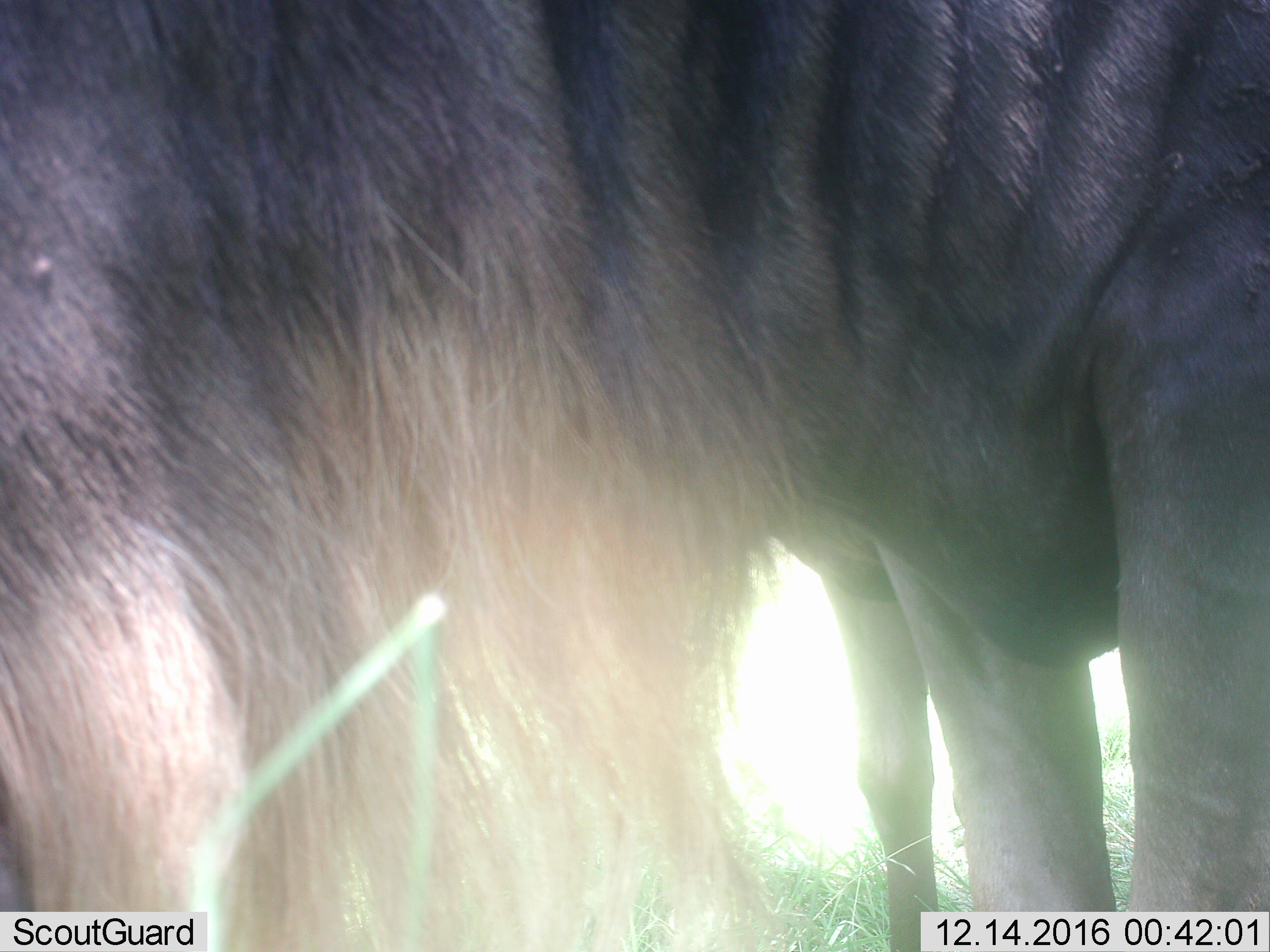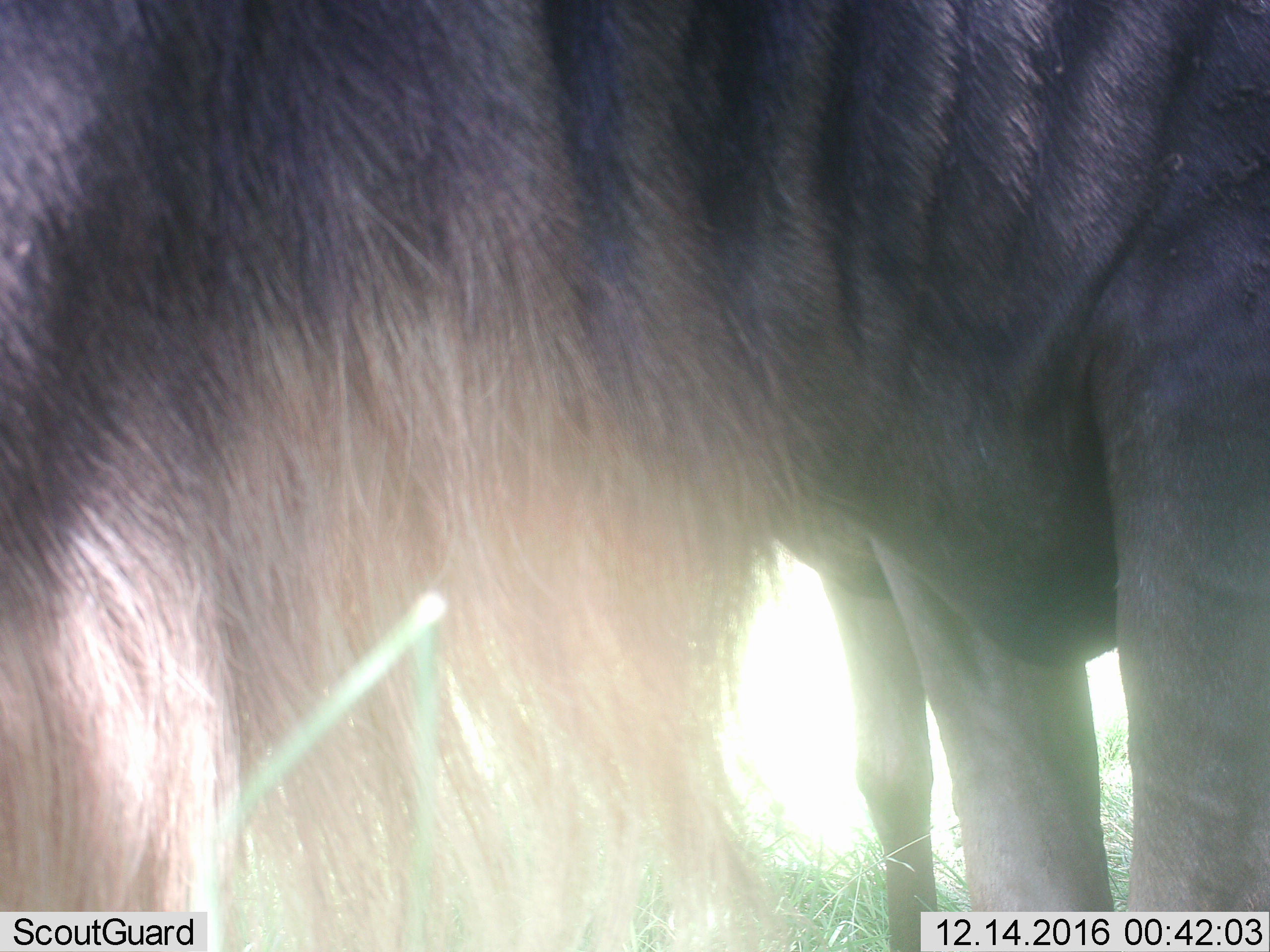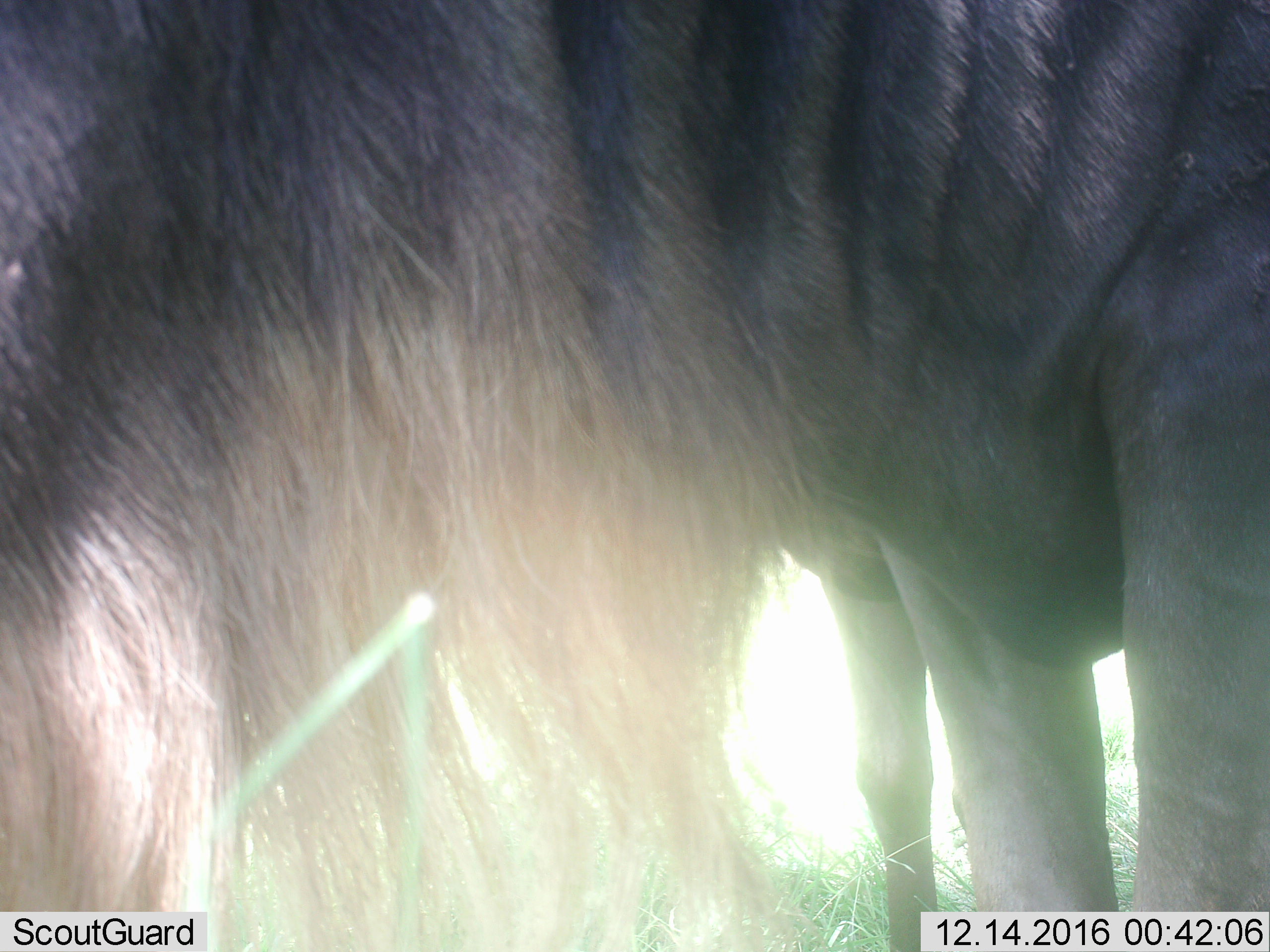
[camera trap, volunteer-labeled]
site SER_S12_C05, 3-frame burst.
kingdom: Animalia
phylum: Chordata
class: Mammalia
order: Artiodactyla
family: Bovidae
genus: Connochaetes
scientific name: Connochaetes taurinus taurinus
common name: blue wildebeest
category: wildebeestblue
Wildebeestblue (blue wildebeest) (Connochaetes taurinus taurinus), count 2. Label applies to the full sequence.